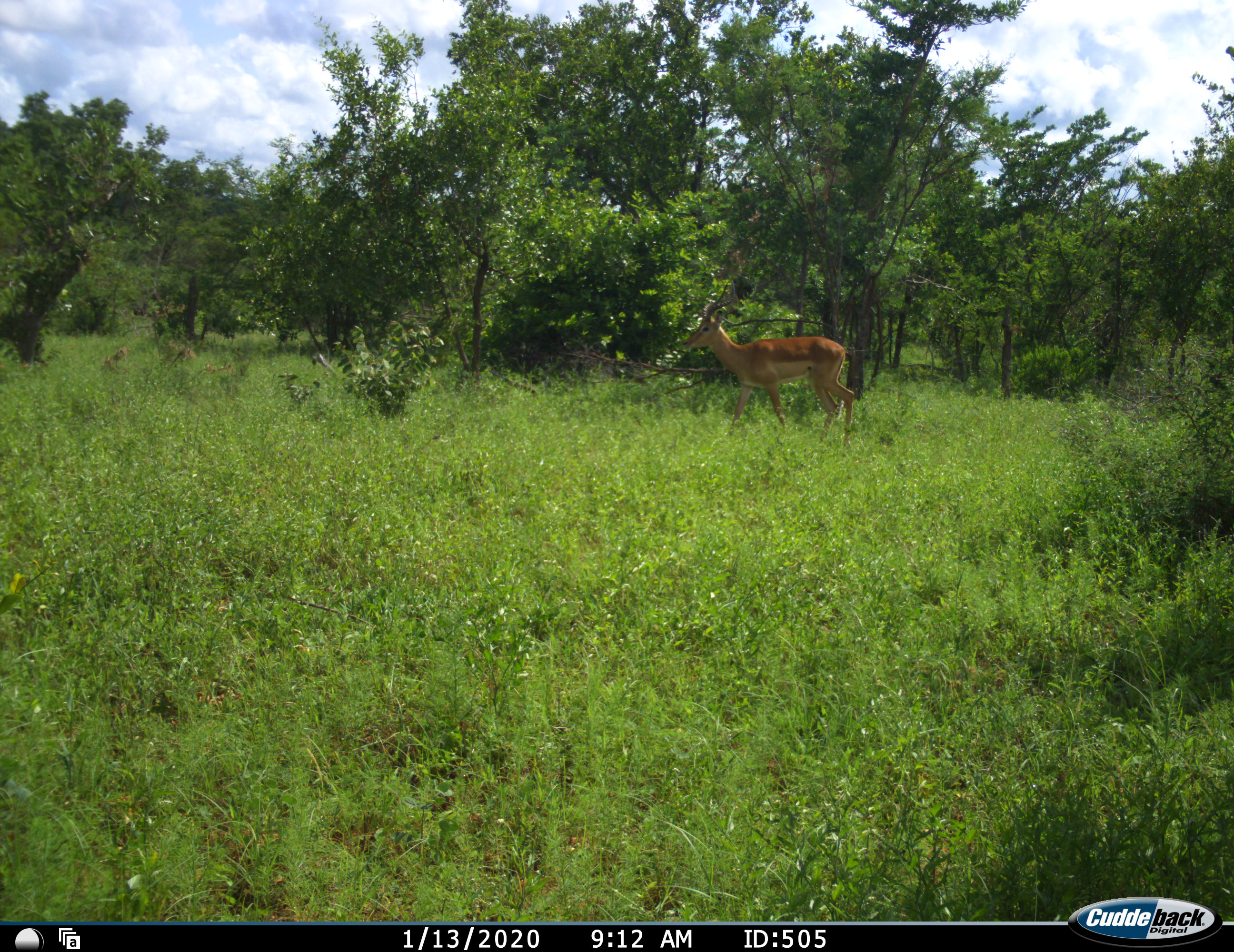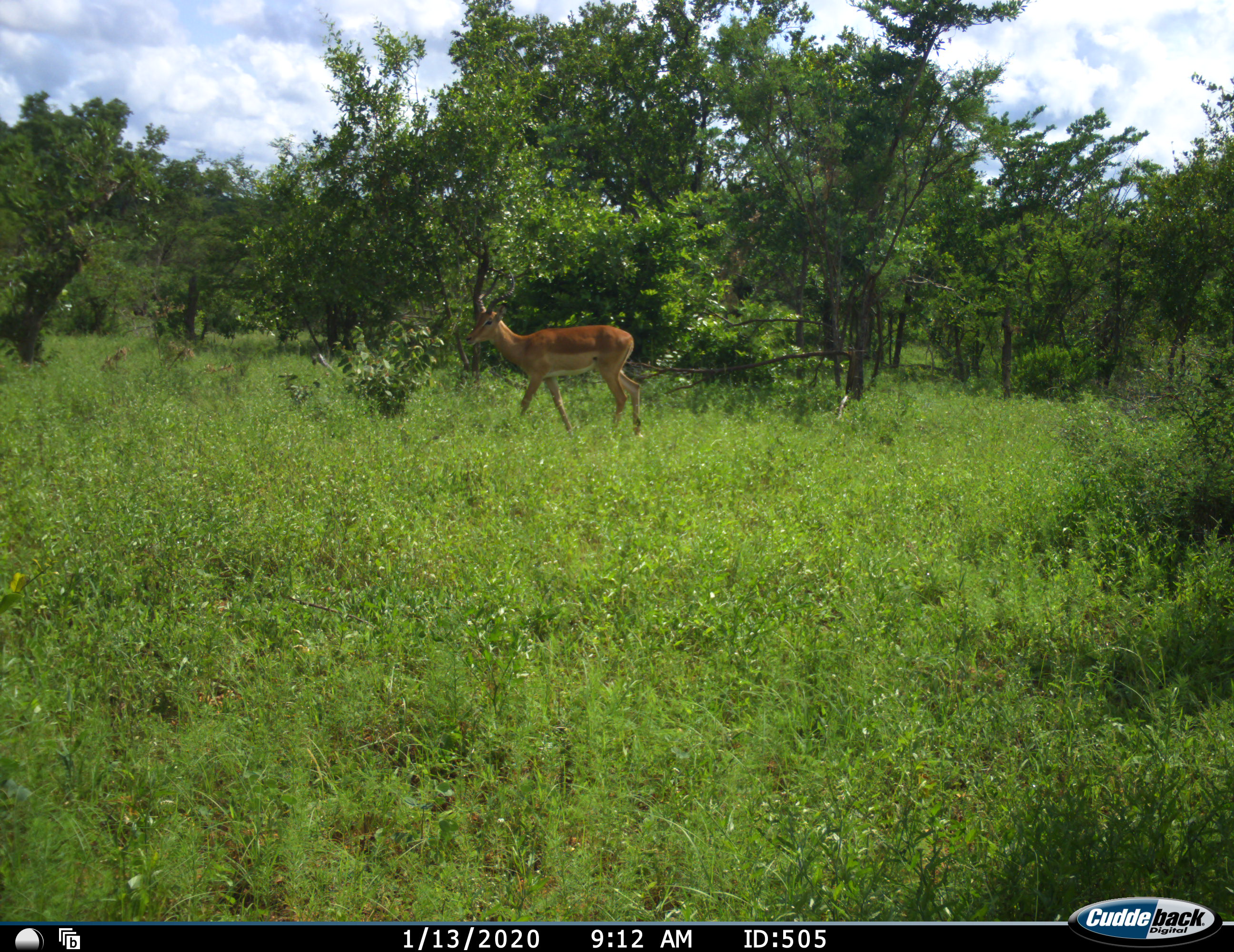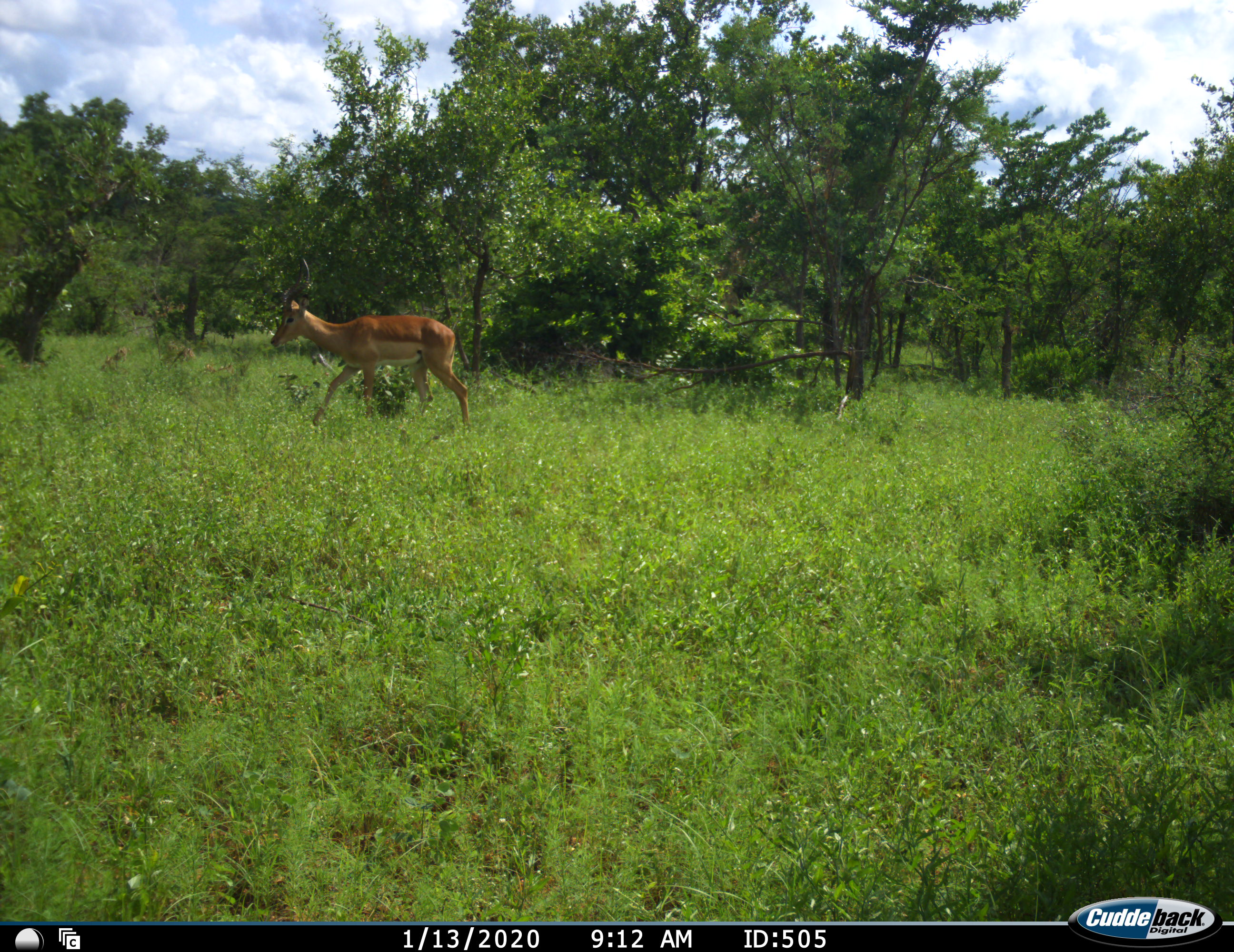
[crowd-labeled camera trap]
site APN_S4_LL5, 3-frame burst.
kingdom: Animalia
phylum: Chordata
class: Mammalia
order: Artiodactyla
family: Bovidae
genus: Aepyceros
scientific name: Aepyceros melampus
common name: impala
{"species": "impala (Aepyceros melampus)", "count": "1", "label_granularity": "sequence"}